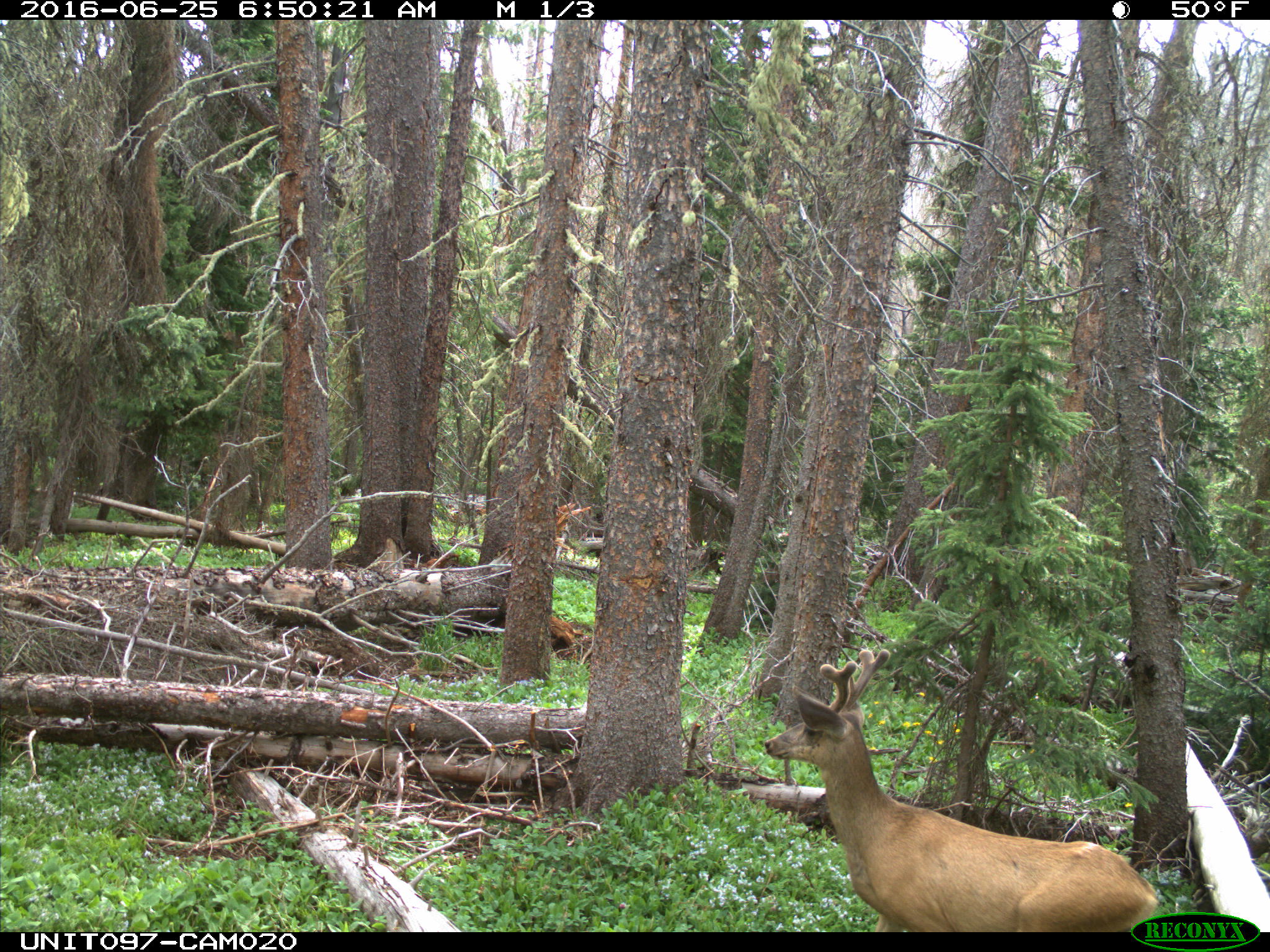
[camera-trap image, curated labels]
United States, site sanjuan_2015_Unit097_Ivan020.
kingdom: Animalia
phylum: Chordata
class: Mammalia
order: Artiodactyla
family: Cervidae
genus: Odocoileus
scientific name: Odocoileus hemionus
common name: mule deer